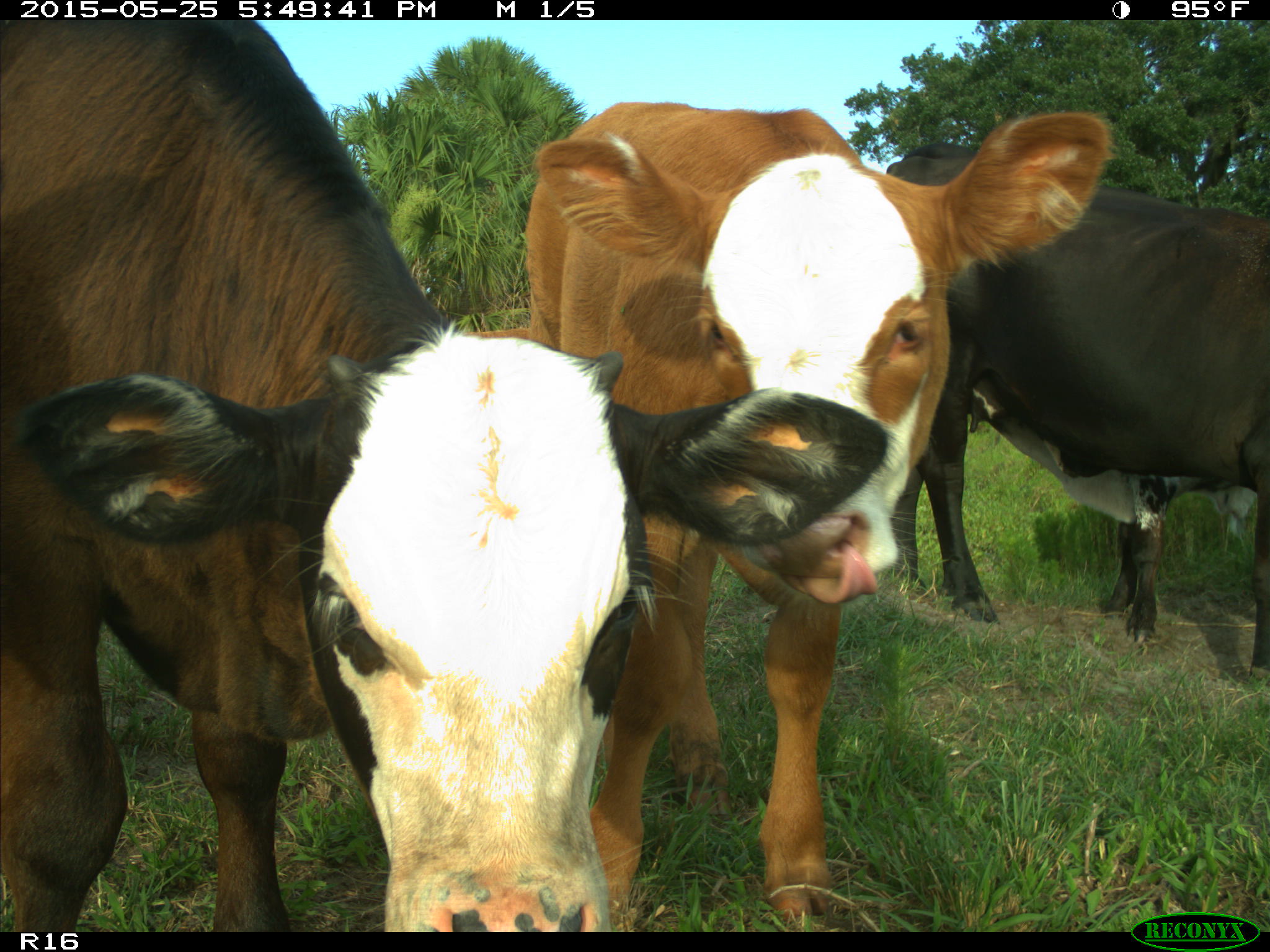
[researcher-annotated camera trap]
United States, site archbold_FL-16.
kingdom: Animalia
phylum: Chordata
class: Mammalia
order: Artiodactyla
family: Bovidae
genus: Bos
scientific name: Bos taurus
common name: domestic cow